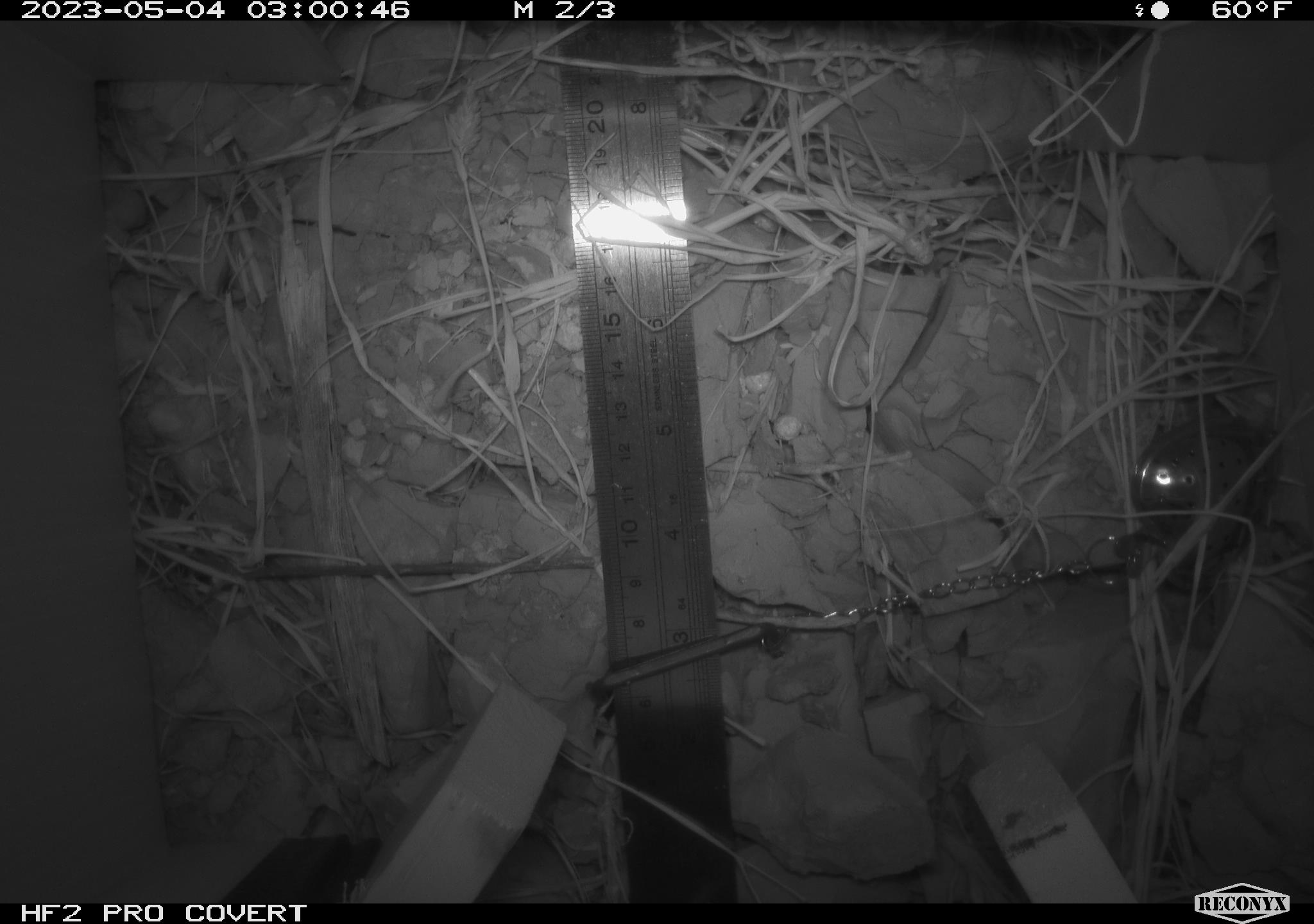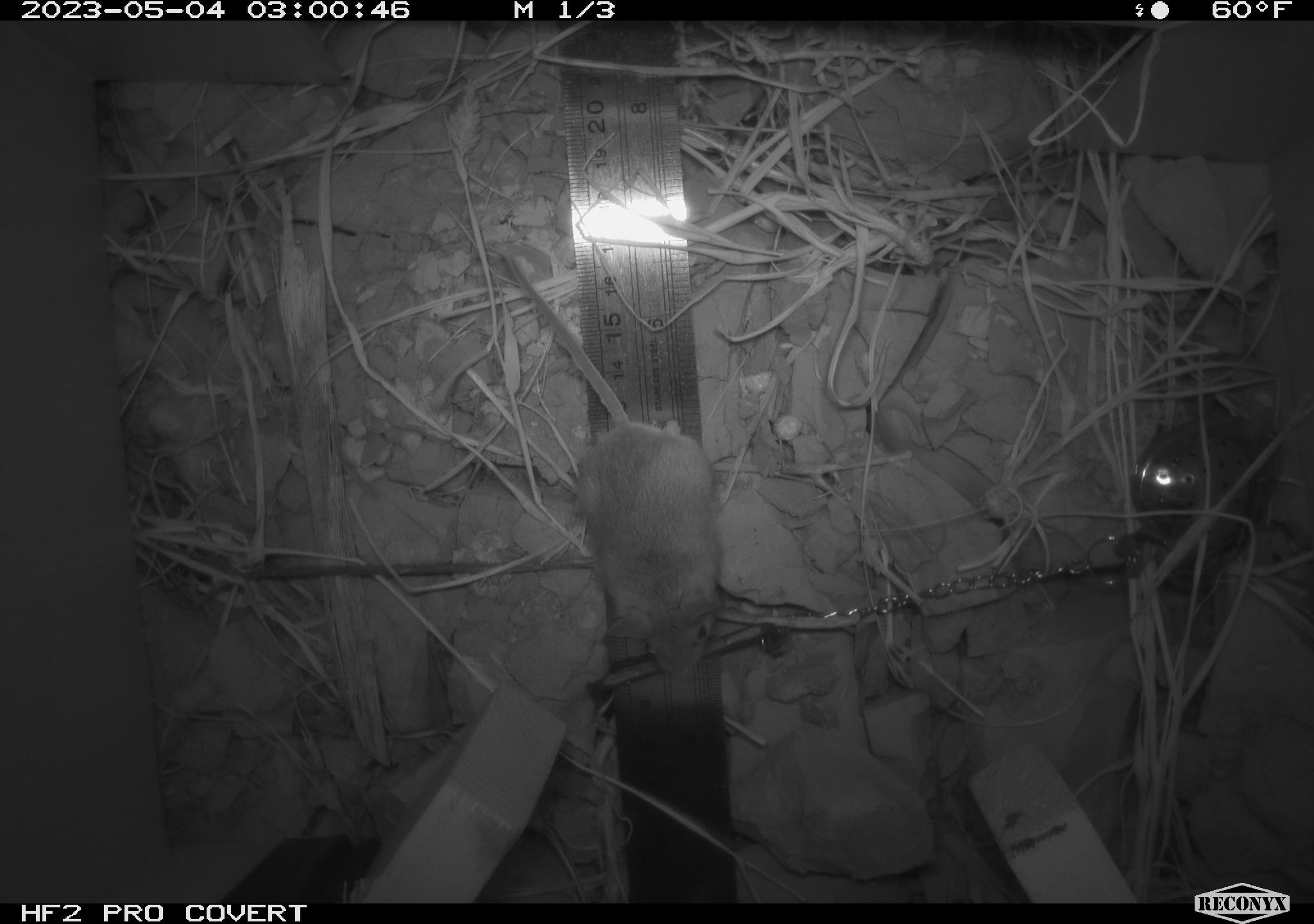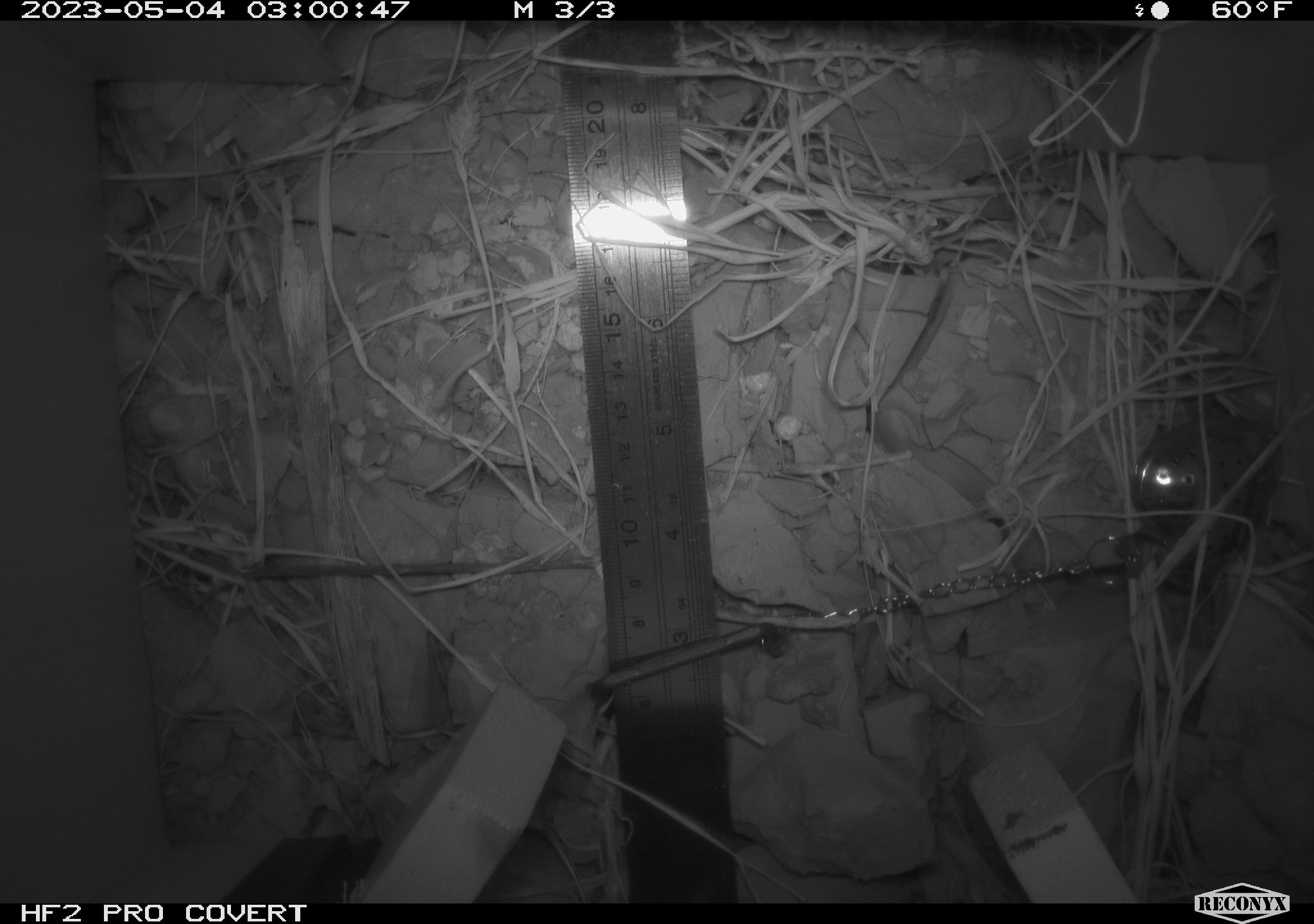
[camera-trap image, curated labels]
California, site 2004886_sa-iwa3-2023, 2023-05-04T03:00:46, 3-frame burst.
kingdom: Animalia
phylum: Chordata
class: Mammalia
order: Rodentia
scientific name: Rodentia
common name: mouse species